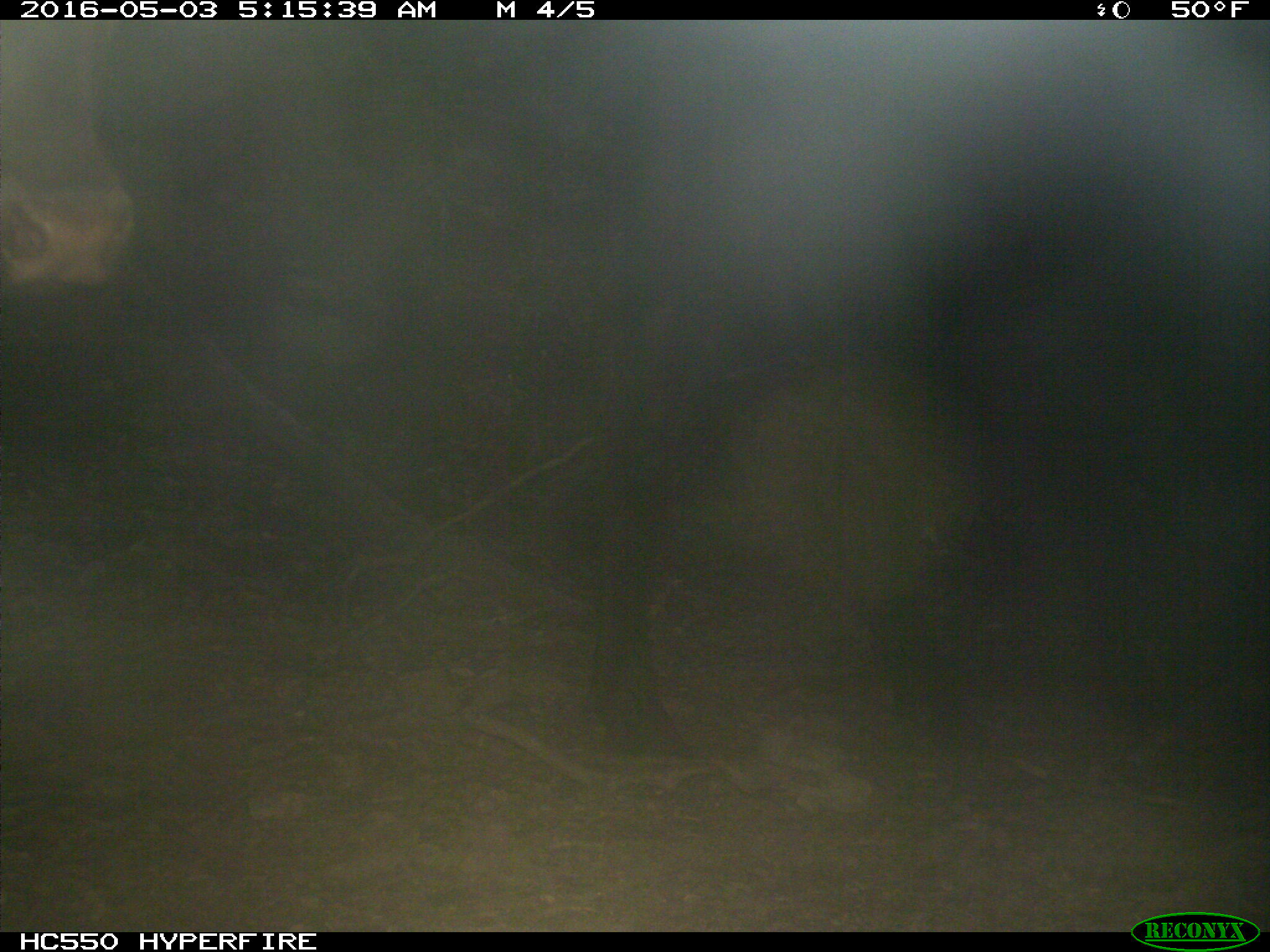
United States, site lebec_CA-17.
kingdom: Animalia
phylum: Chordata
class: Mammalia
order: Artiodactyla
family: Bovidae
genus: Bos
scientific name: Bos taurus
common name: domestic cow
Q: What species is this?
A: Bos taurus (domestic cow).